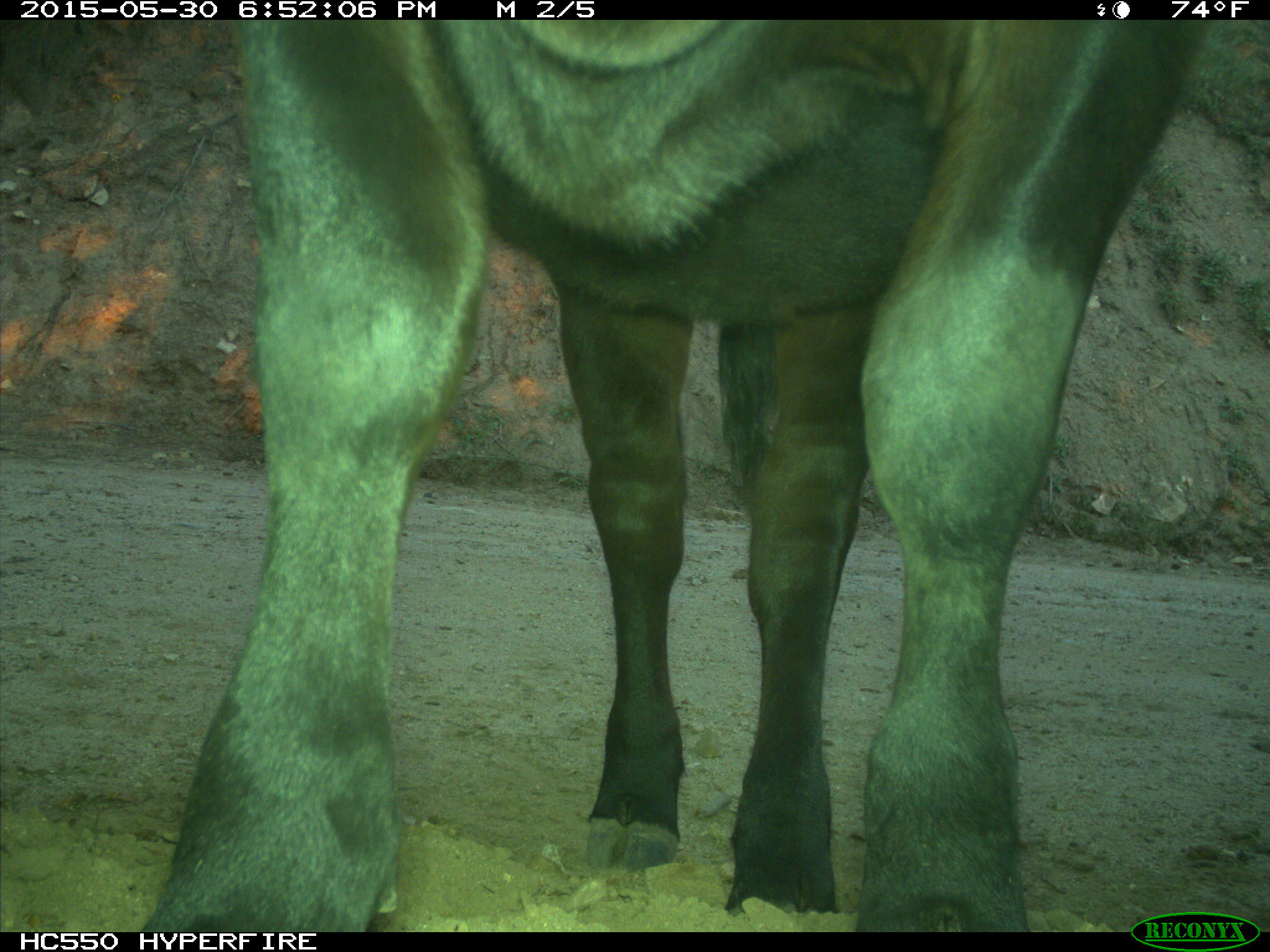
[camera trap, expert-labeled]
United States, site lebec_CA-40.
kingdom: Animalia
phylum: Chordata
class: Mammalia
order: Artiodactyla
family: Bovidae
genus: Bos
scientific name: Bos taurus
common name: domestic cow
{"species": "Bos taurus (domestic cow)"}